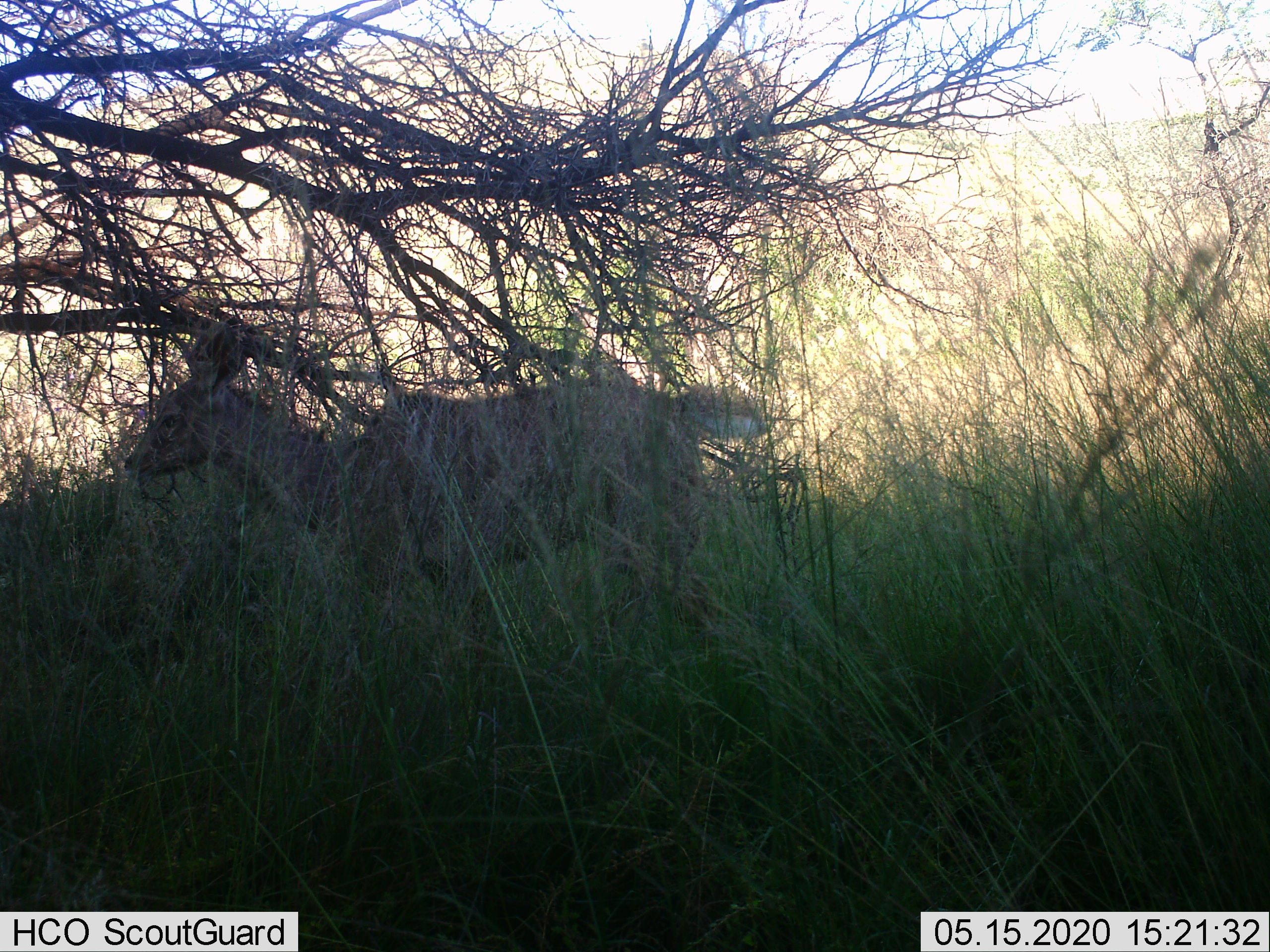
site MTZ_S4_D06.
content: unidentified animal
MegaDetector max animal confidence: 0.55